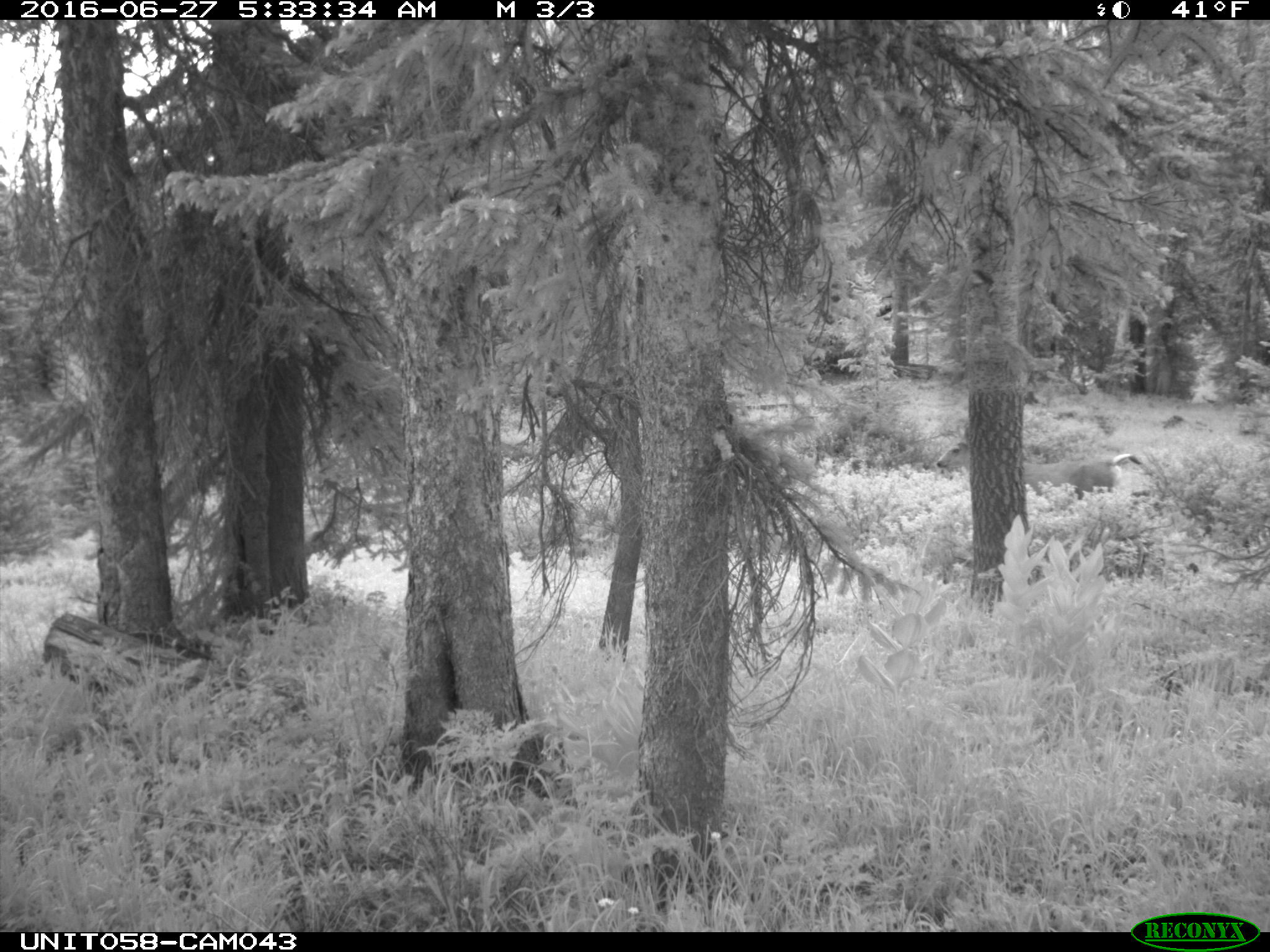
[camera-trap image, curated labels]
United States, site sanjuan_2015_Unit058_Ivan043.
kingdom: Animalia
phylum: Chordata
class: Mammalia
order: Artiodactyla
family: Cervidae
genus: Odocoileus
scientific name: Odocoileus hemionus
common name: mule deer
Odocoileus hemionus (mule deer).